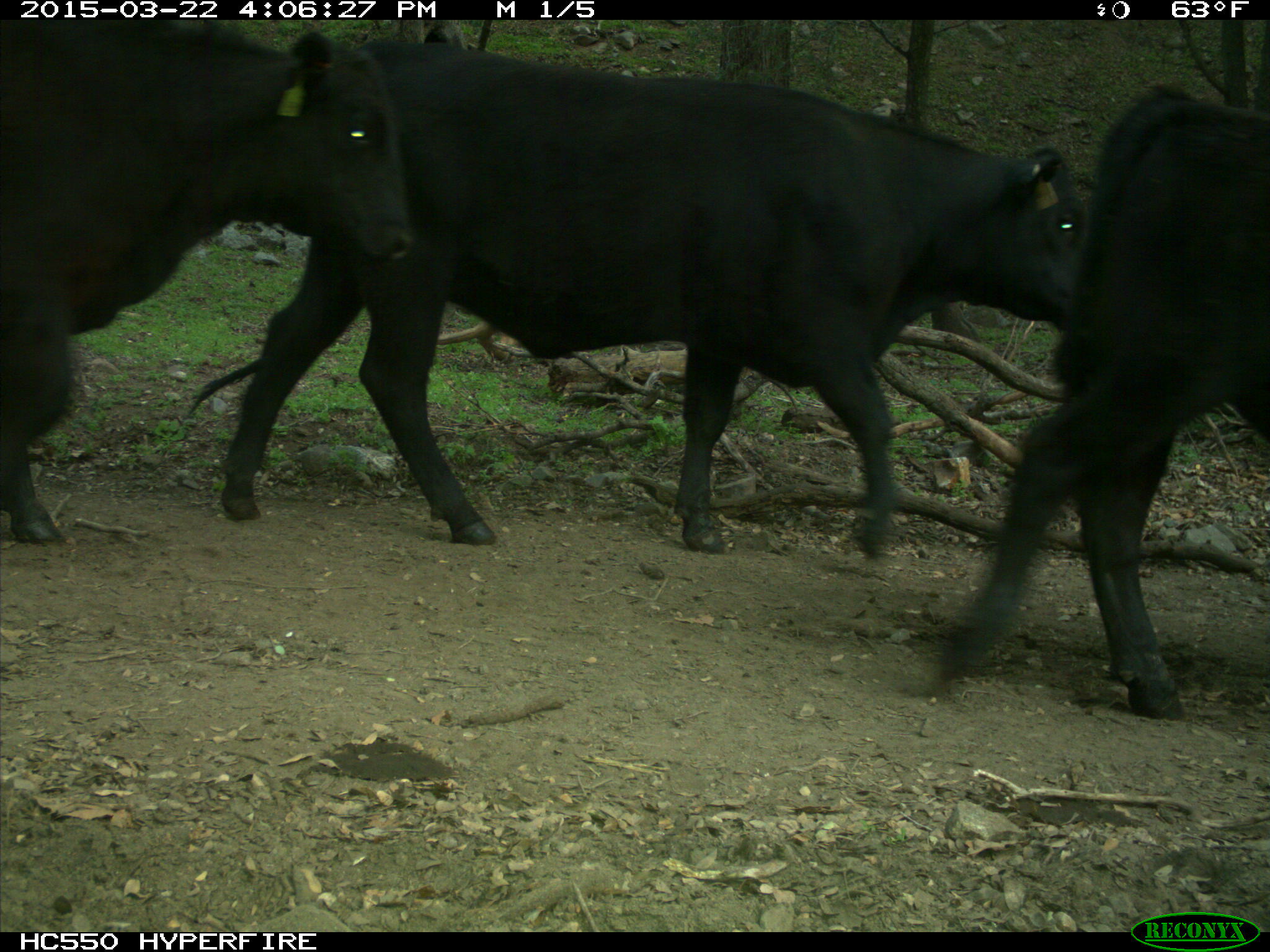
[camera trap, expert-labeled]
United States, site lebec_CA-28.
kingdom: Animalia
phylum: Chordata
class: Mammalia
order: Artiodactyla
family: Bovidae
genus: Bos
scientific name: Bos taurus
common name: domestic cow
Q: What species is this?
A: Bos taurus (domestic cow).